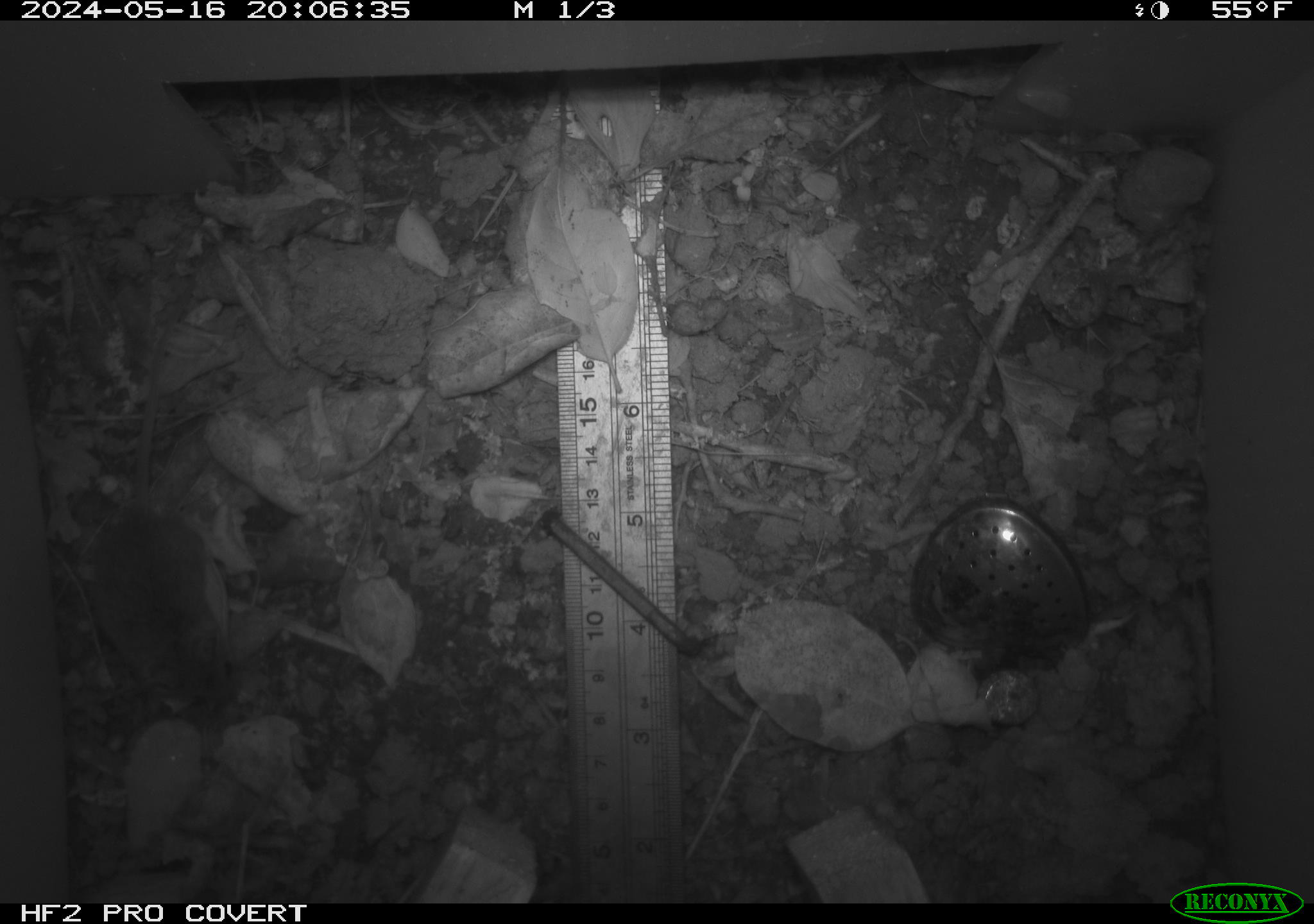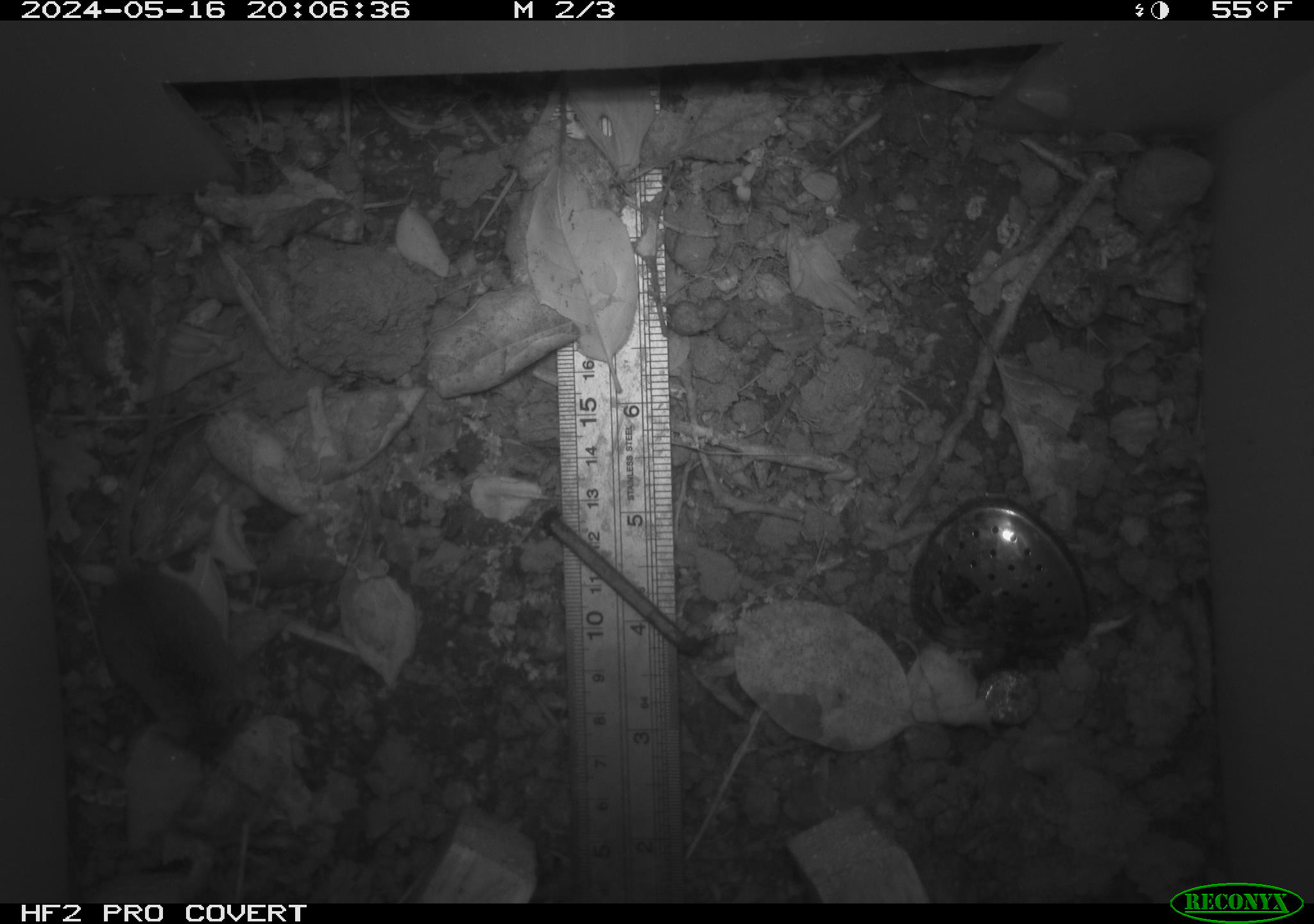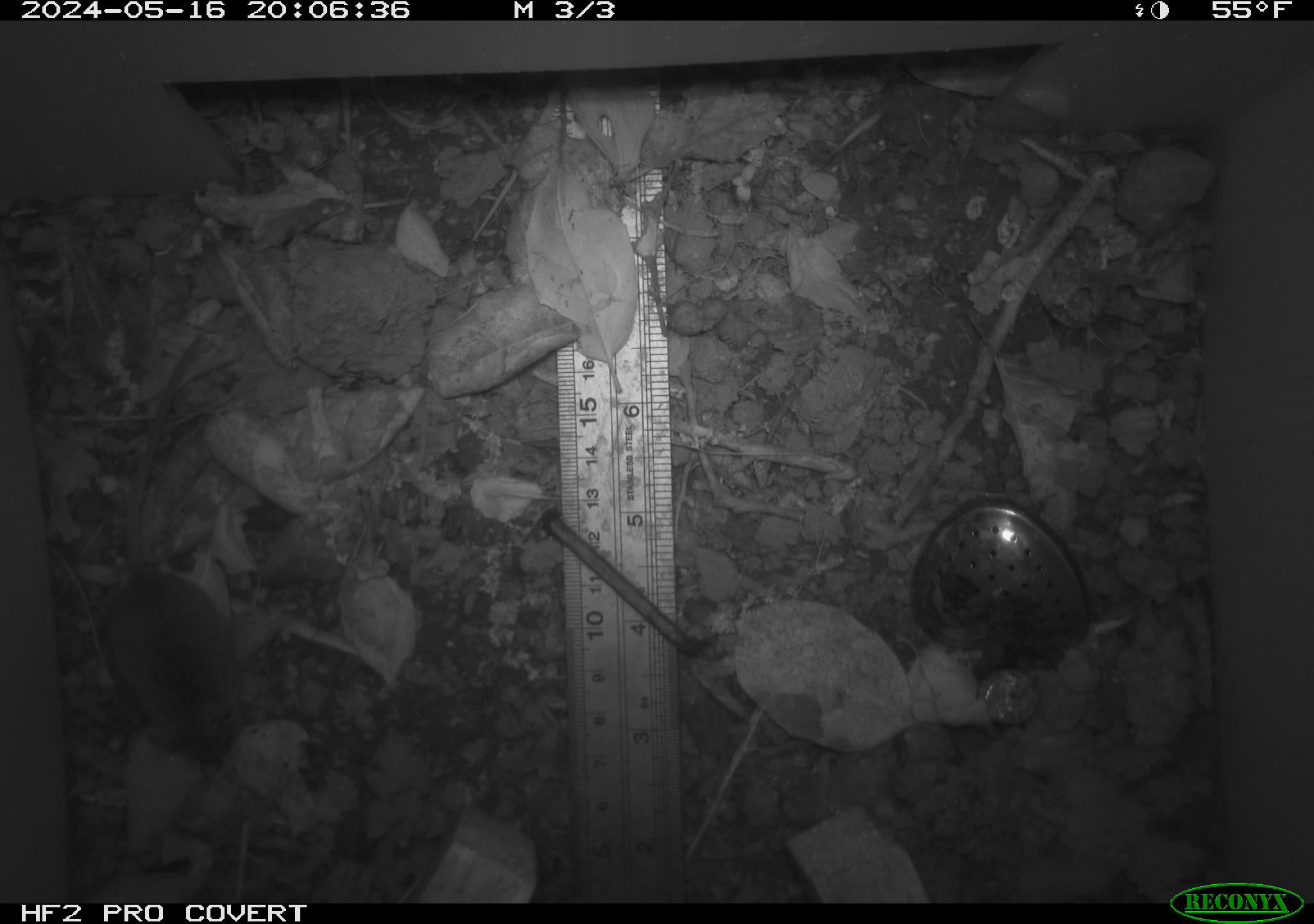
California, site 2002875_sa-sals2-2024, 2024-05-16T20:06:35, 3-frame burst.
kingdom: Animalia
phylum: Chordata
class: Mammalia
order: Rodentia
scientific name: Rodentia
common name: mouse species